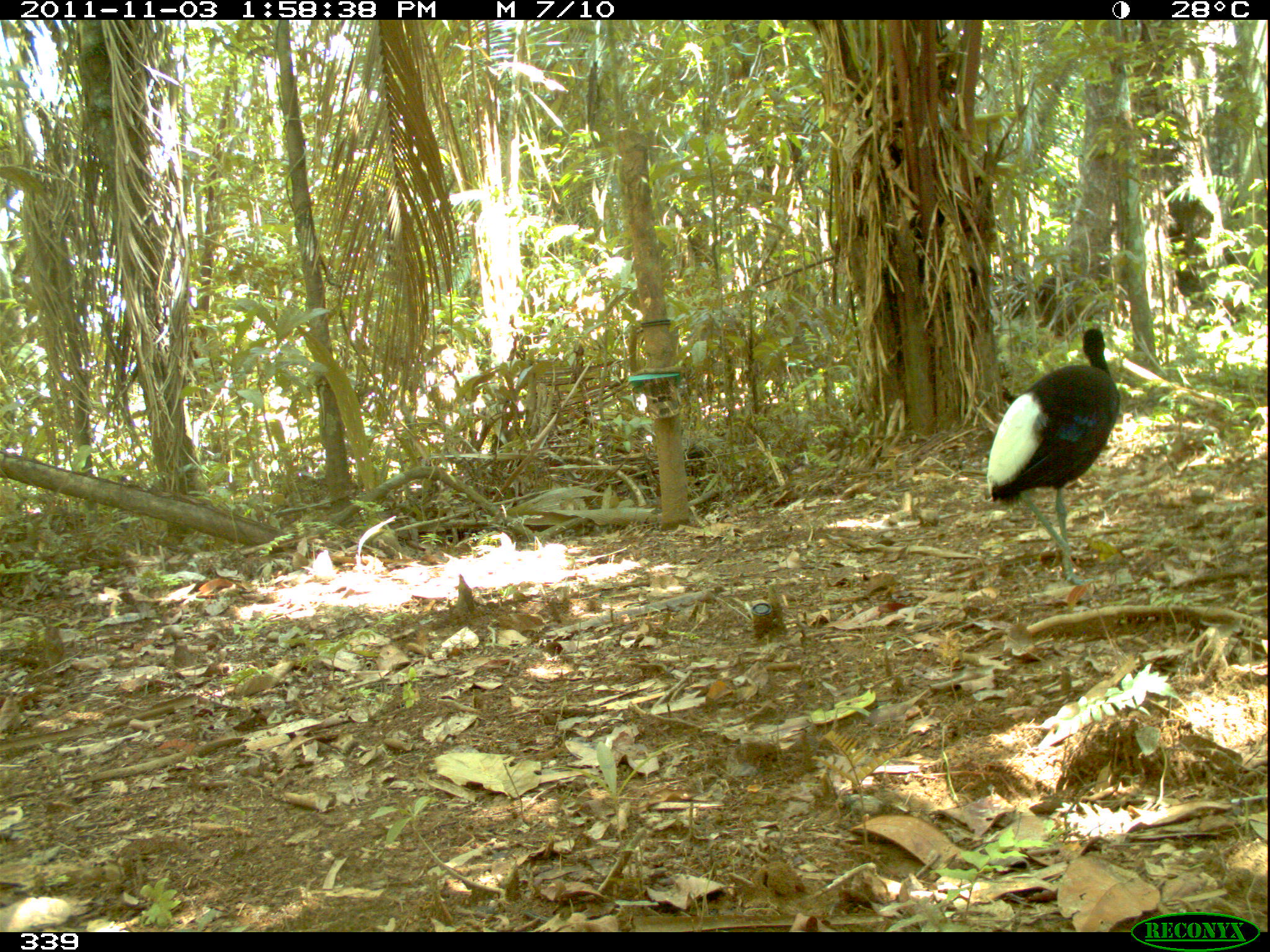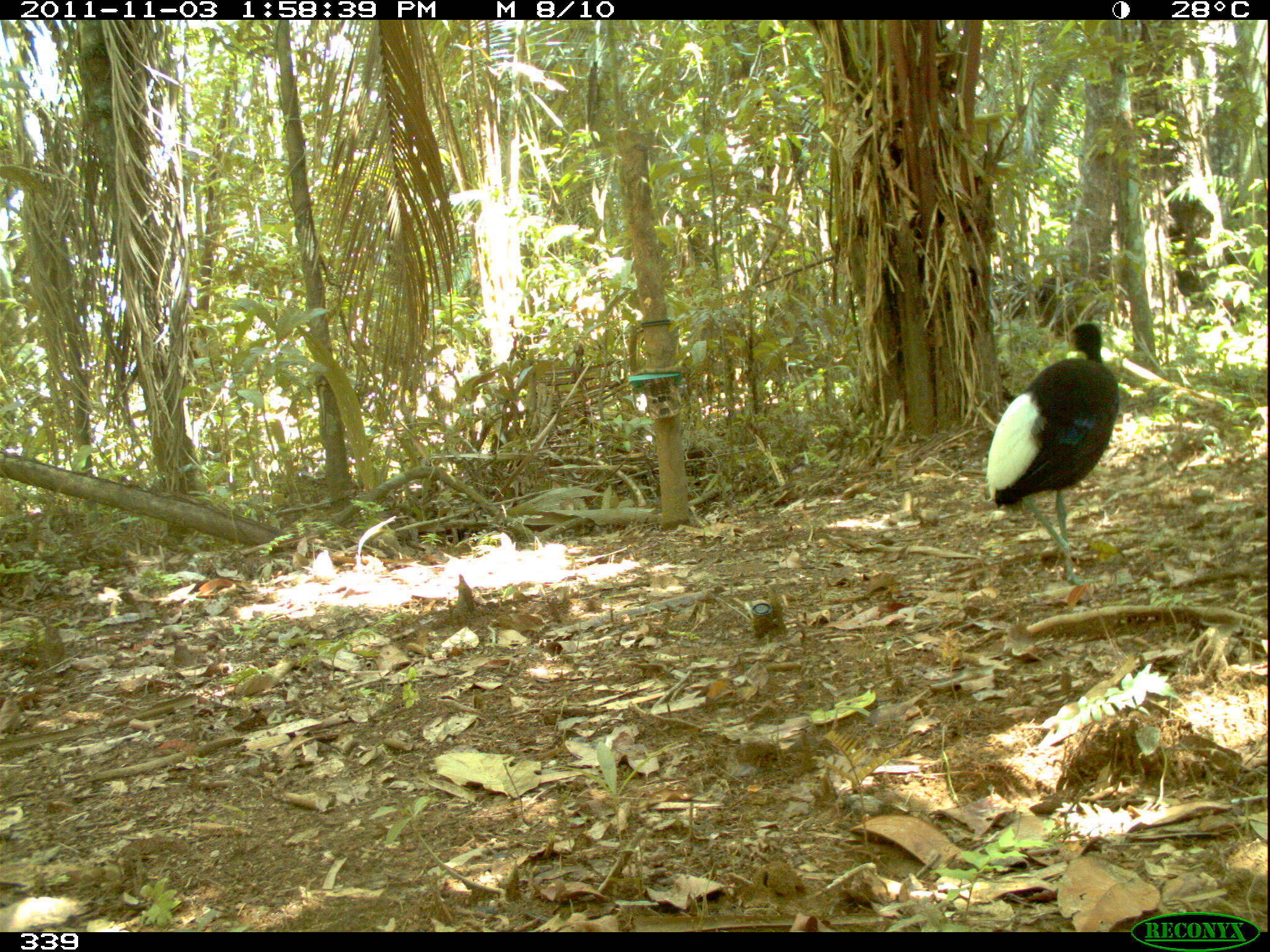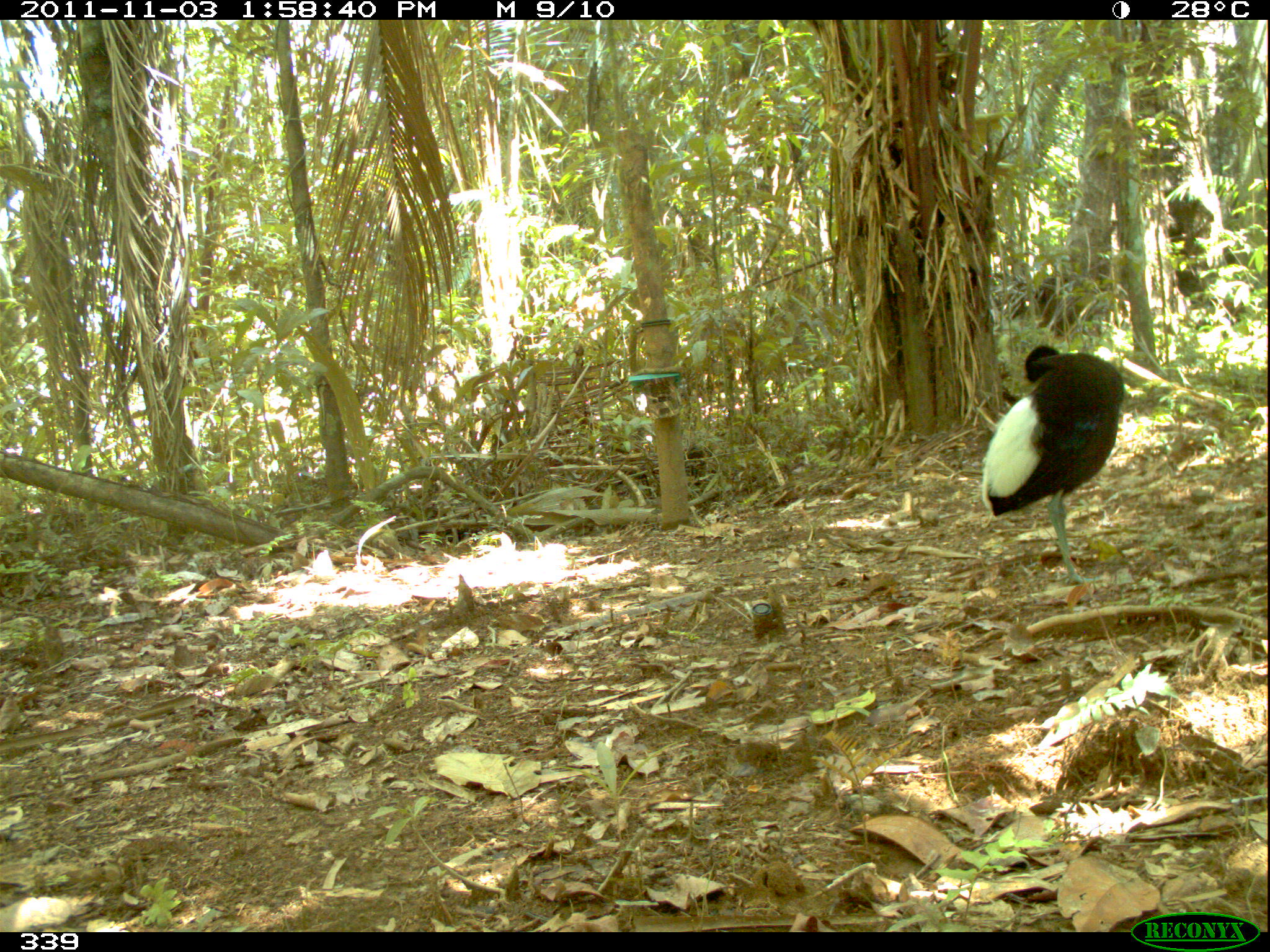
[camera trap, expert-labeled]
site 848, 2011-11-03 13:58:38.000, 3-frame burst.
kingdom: Animalia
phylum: Chordata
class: Aves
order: Gruiformes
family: Psophiidae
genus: Psophia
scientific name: Psophia leucoptera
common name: pale-winged trumpeter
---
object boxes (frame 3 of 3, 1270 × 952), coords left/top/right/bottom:
psophia leucoptera: 979/344/1125/588